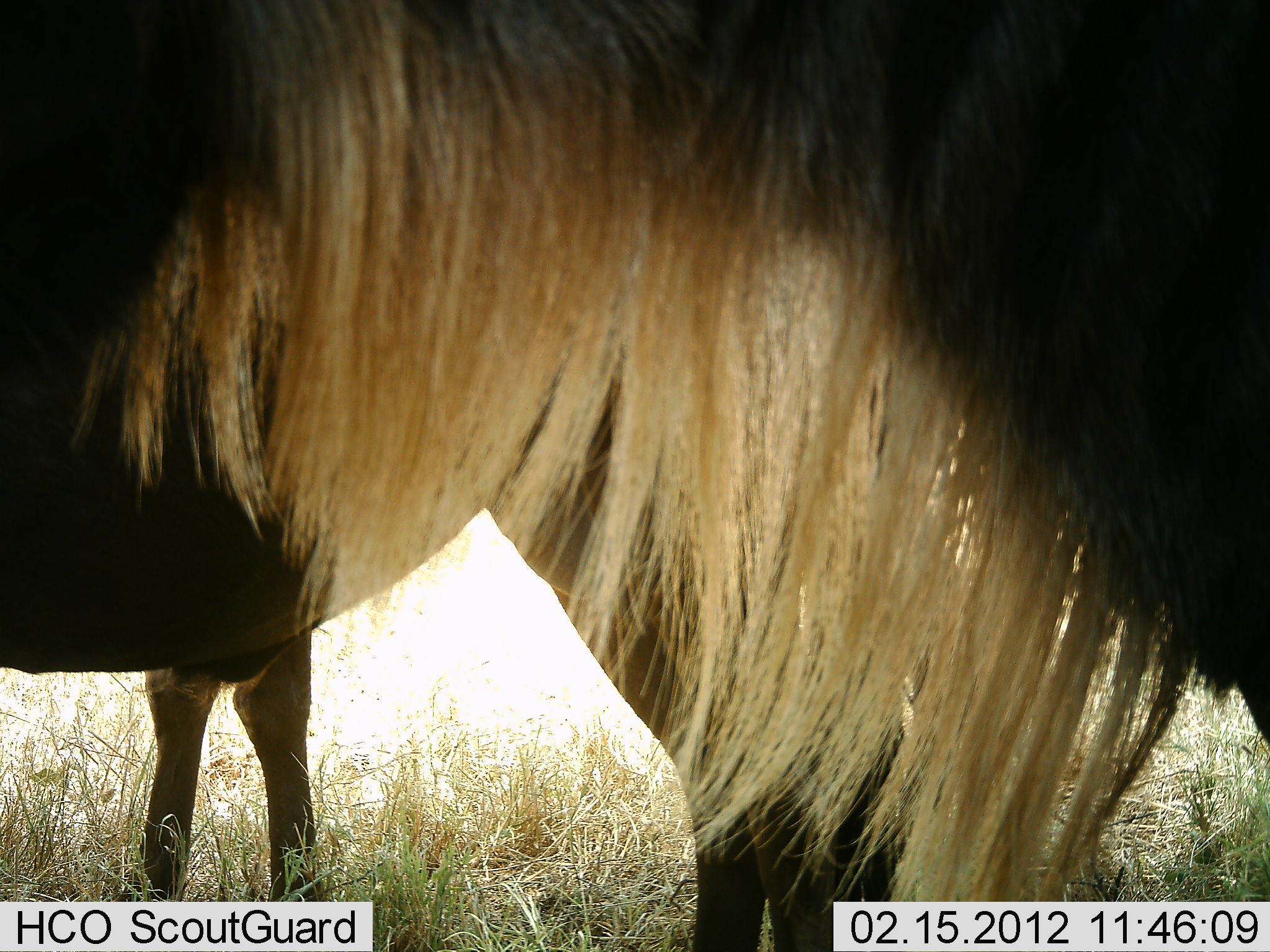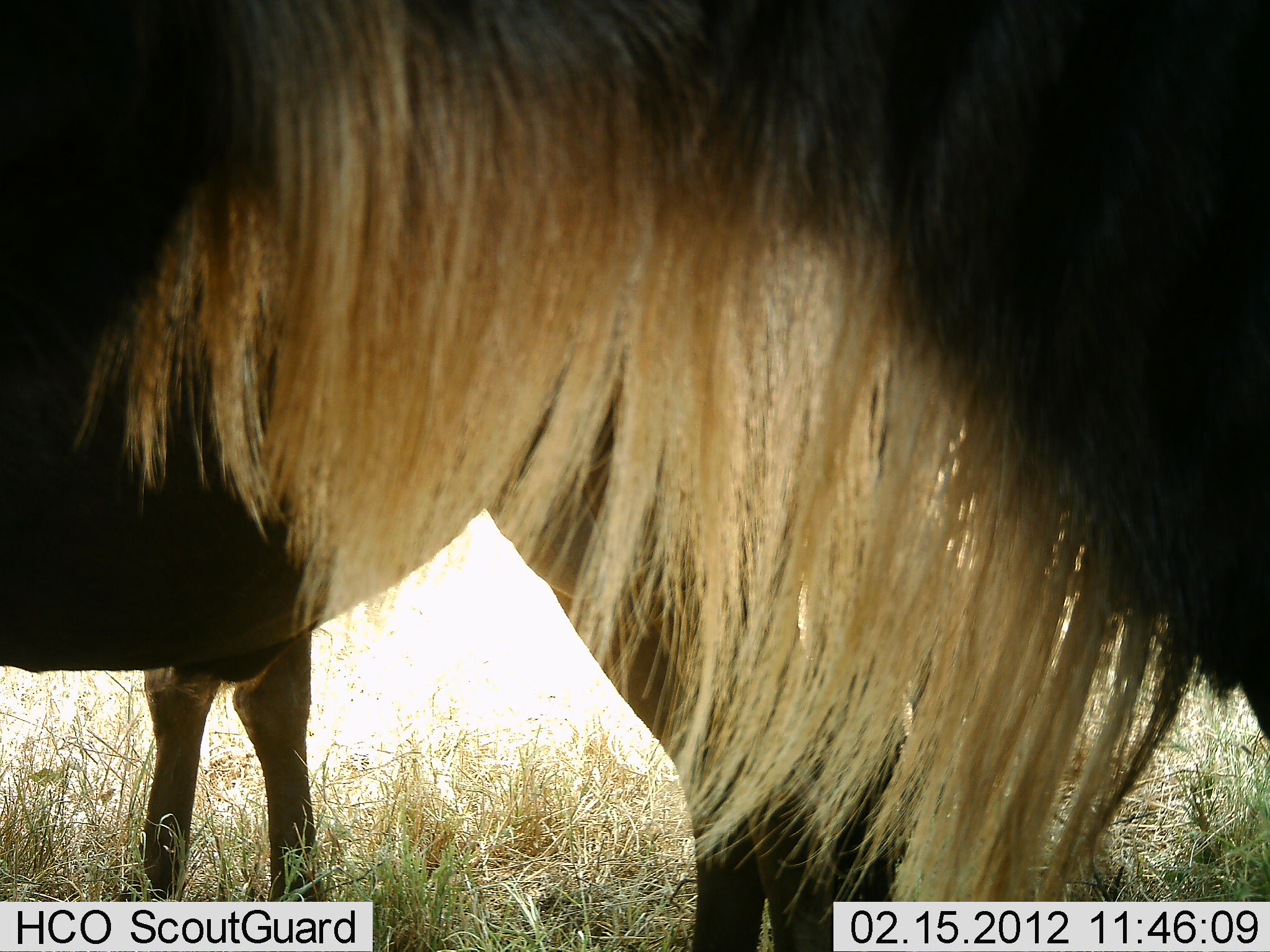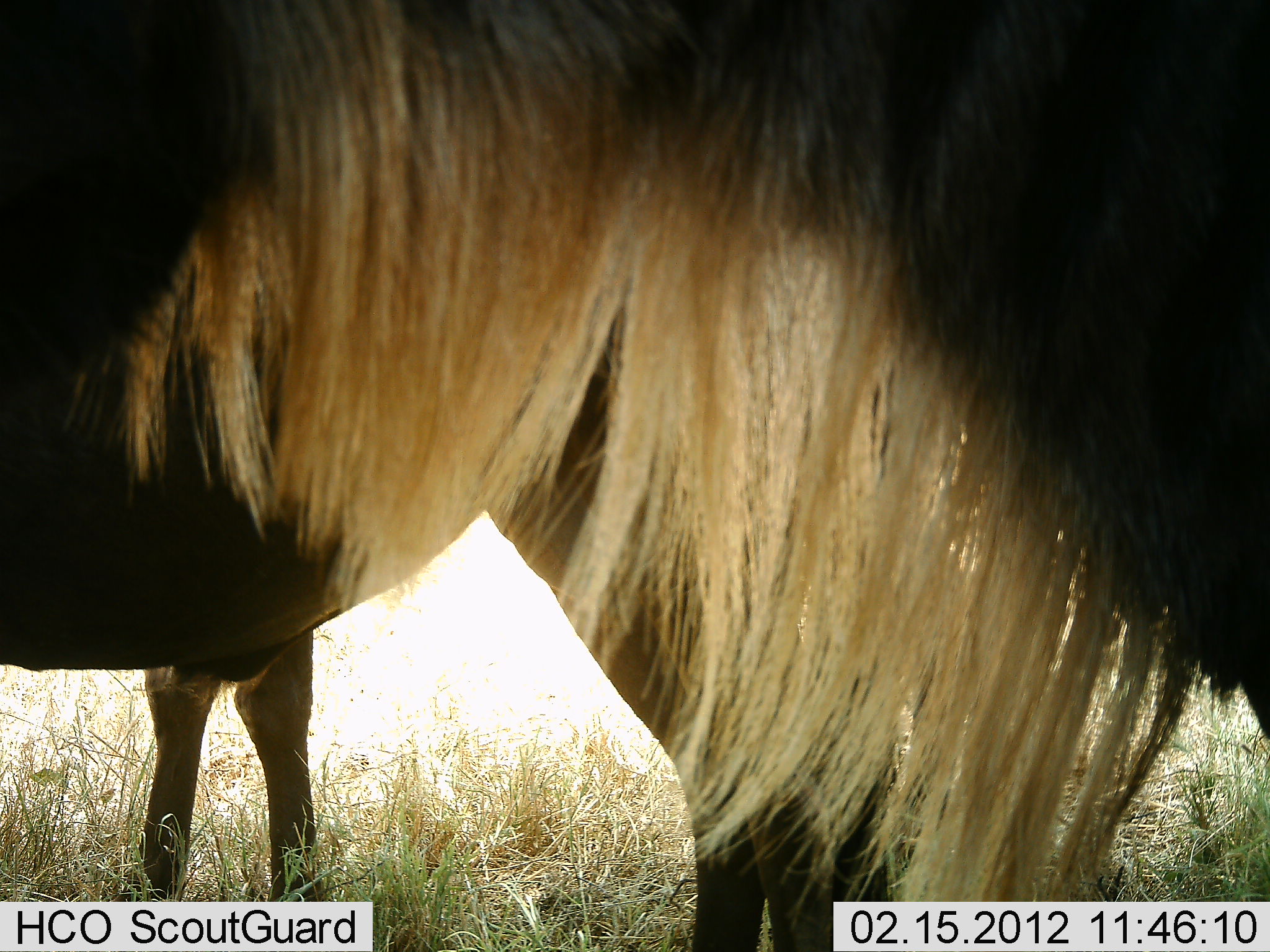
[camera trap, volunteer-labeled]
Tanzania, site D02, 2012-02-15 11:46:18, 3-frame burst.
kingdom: Animalia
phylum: Chordata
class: Mammalia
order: Artiodactyla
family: Bovidae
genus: Connochaetes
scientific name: Connochaetes taurinus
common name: blue wildebeest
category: wildebeest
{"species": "wildebeest (blue wildebeest) (Connochaetes taurinus)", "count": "2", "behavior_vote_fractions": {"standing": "93%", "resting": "0%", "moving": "0%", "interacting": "0%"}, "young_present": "0%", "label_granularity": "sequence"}